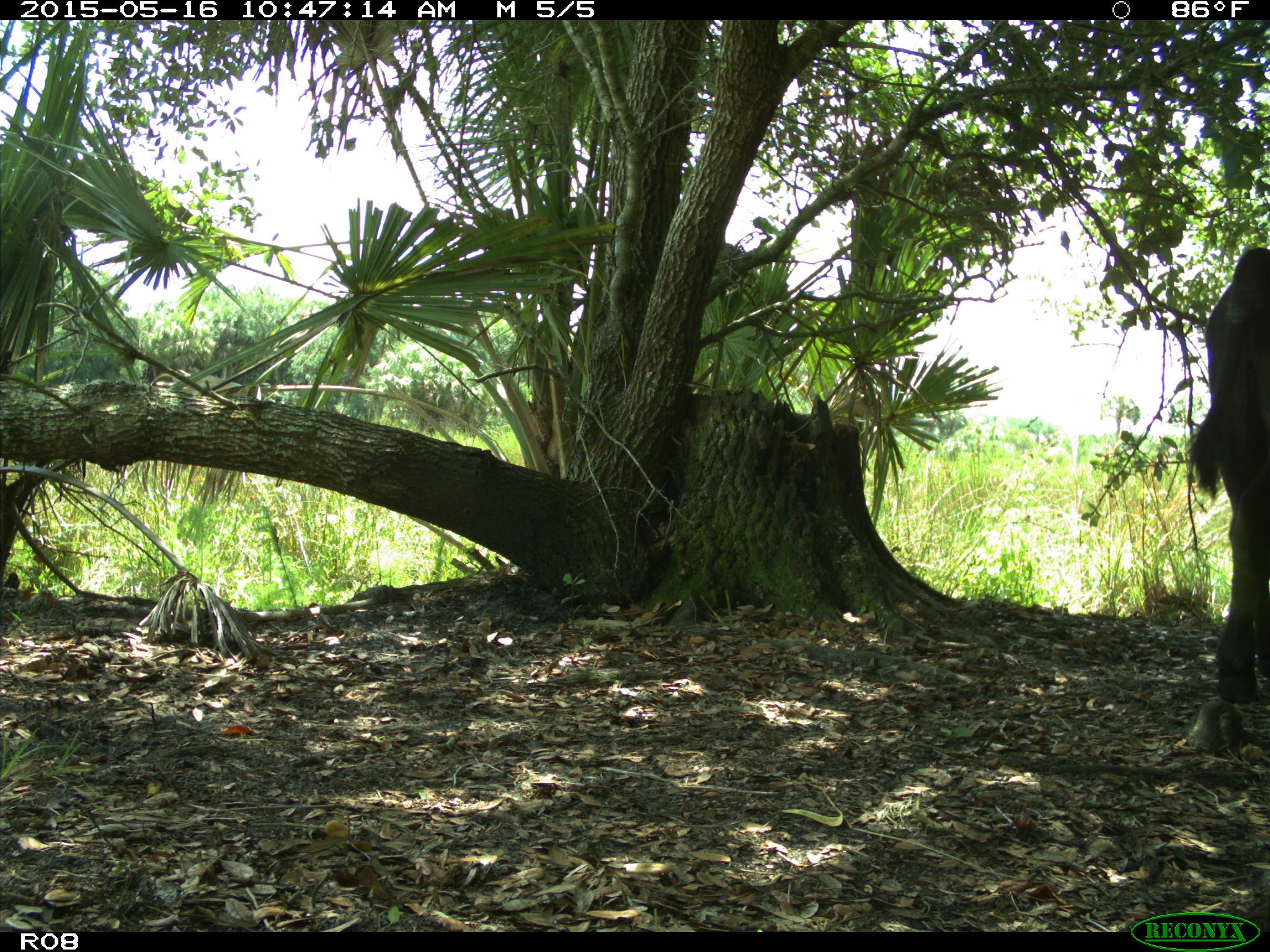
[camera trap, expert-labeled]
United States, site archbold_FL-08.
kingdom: Animalia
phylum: Chordata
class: Mammalia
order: Artiodactyla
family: Bovidae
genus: Bos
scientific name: Bos taurus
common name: domestic cow